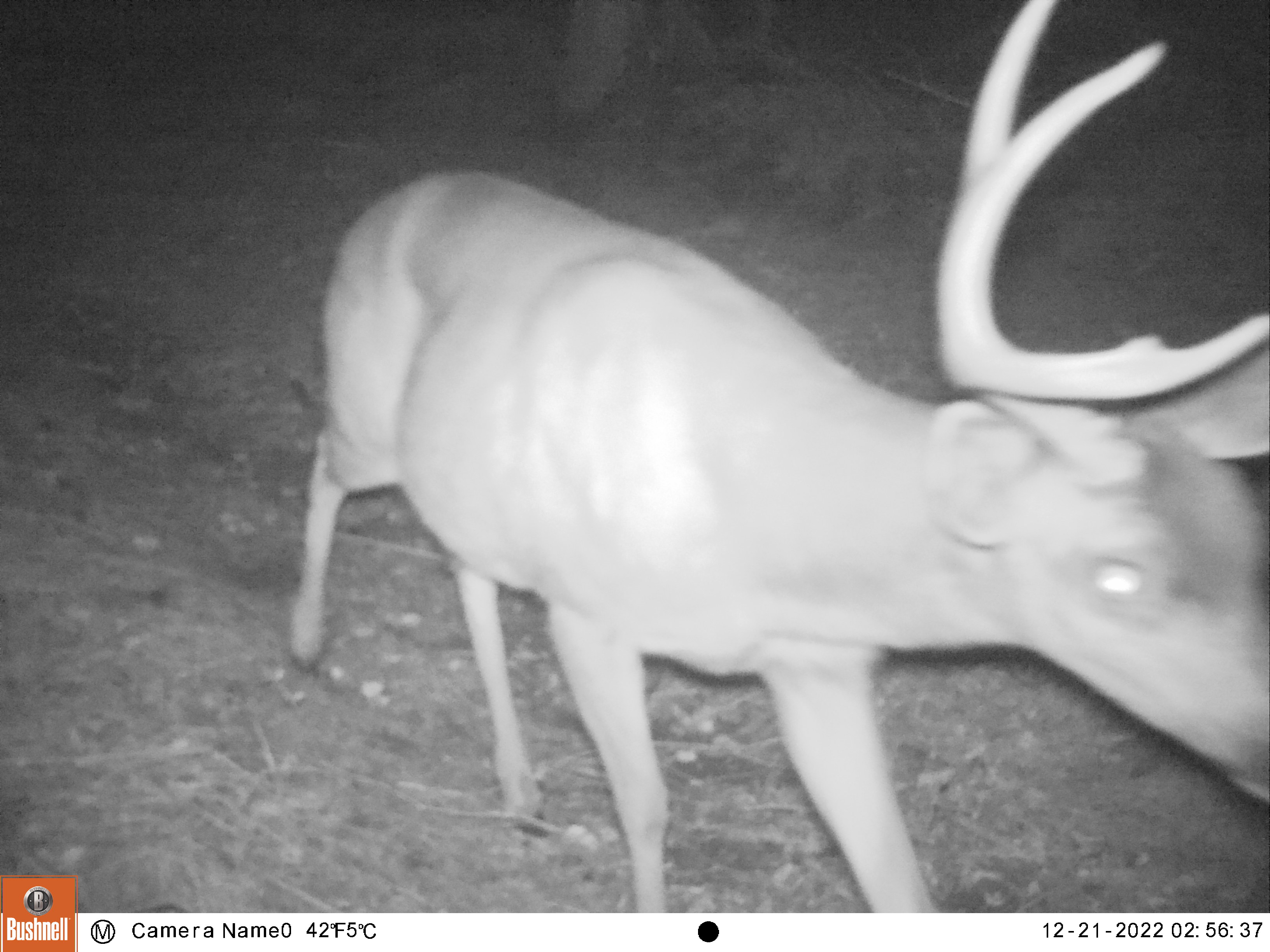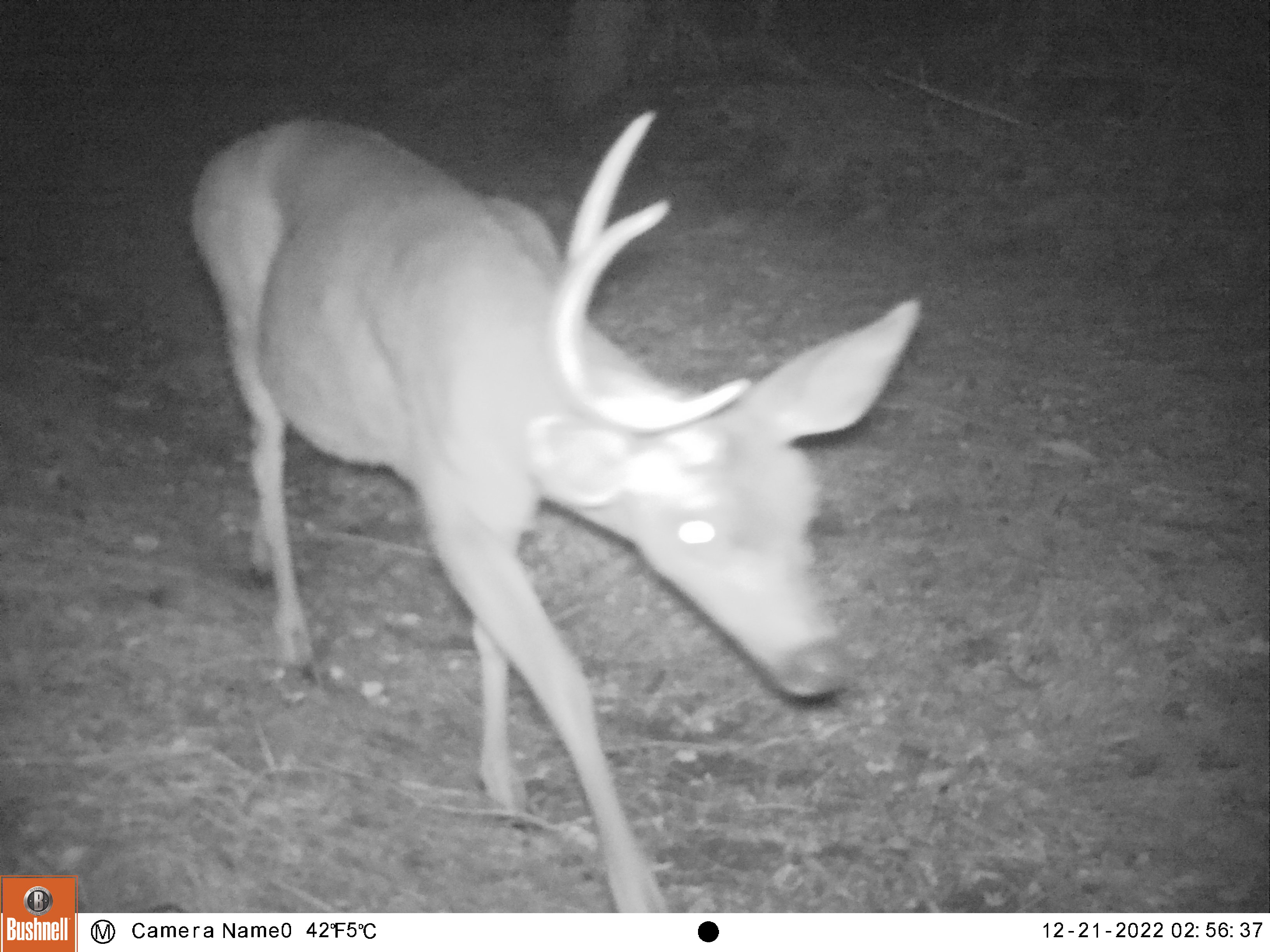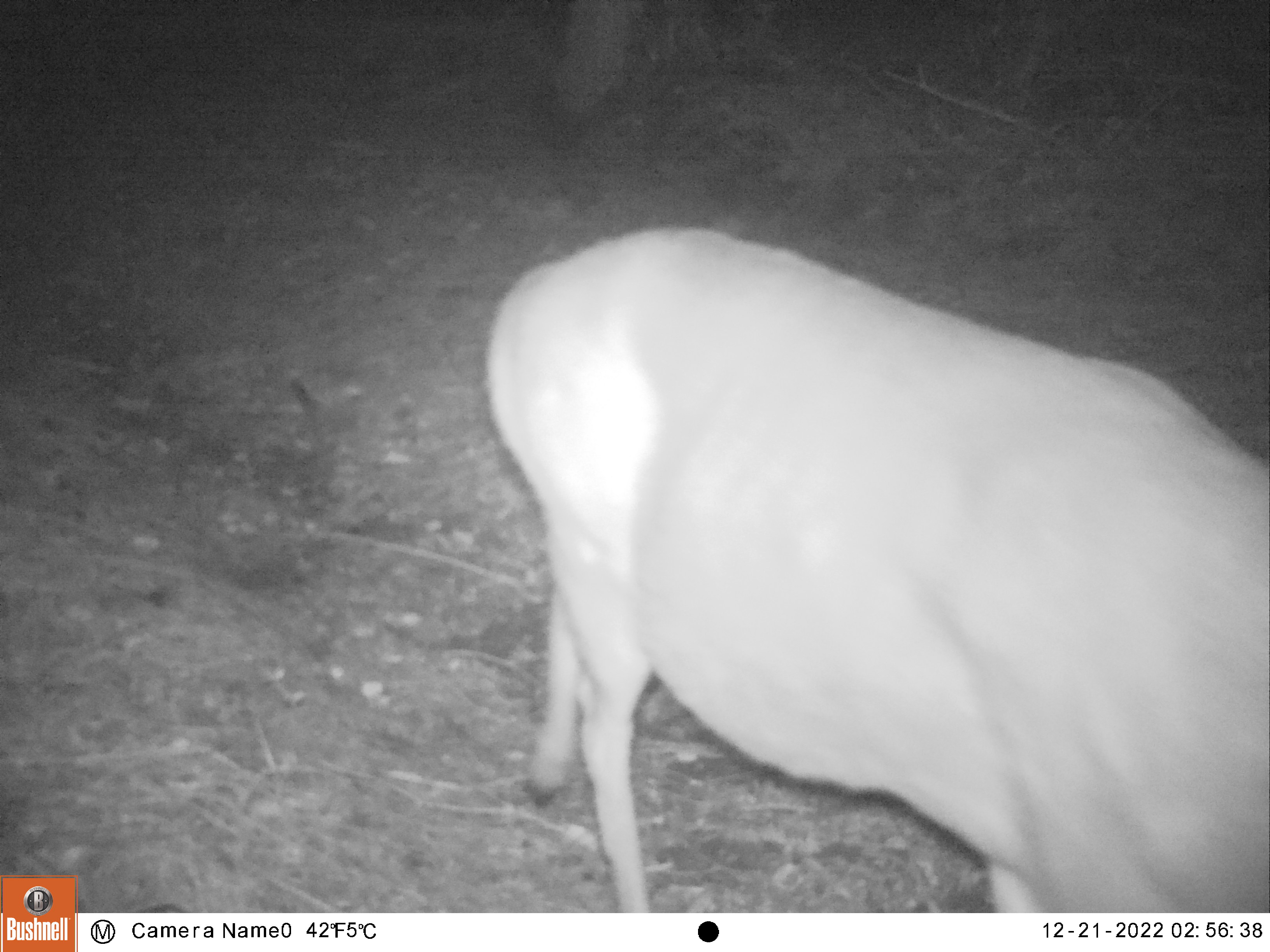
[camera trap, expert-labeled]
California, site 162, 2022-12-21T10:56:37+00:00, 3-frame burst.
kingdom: Animalia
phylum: Chordata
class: Mammalia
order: Artiodactyla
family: Cervidae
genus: Odocoileus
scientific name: Odocoileus hemionus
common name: mule deer